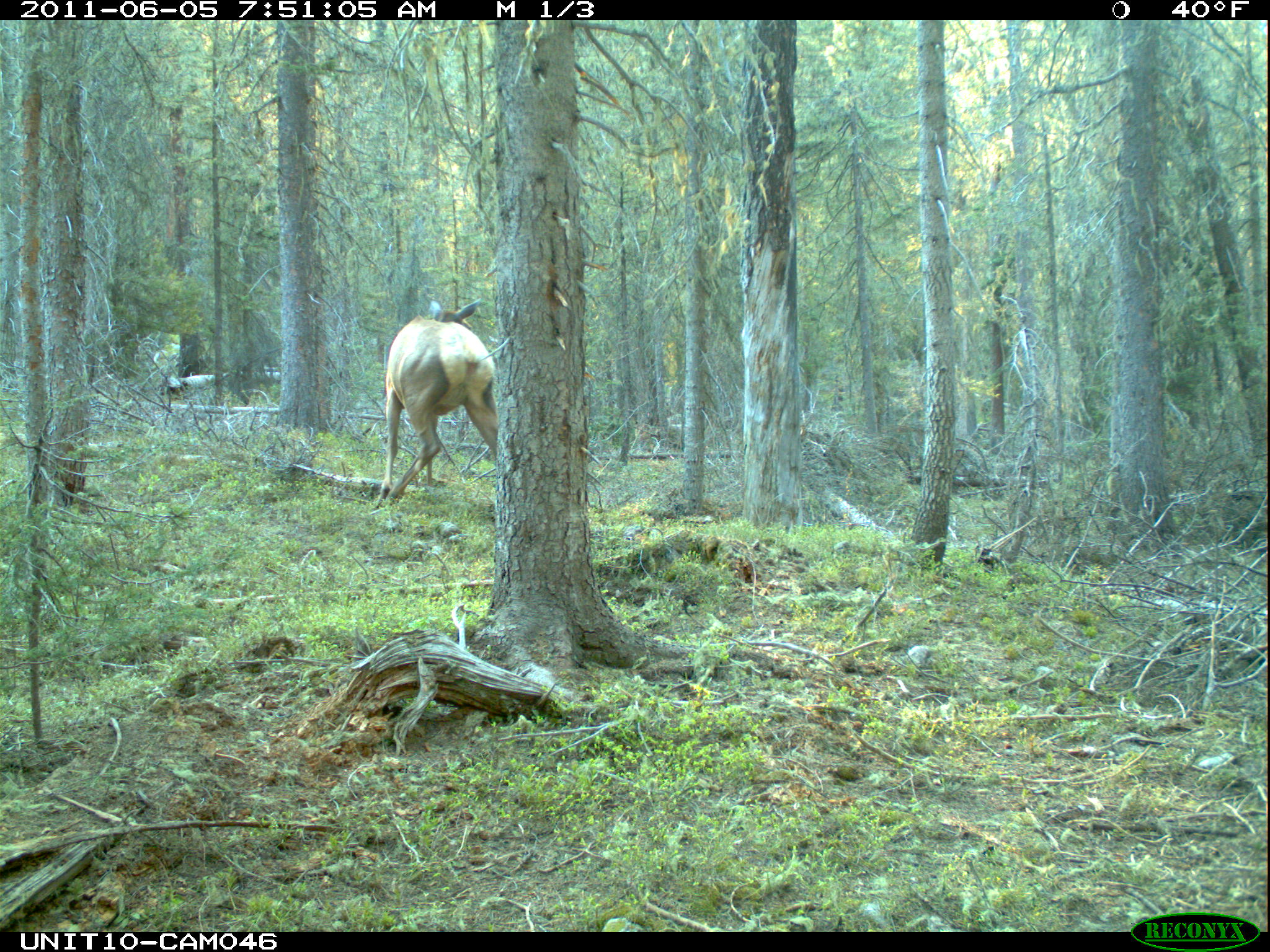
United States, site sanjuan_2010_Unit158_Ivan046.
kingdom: Animalia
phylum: Chordata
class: Mammalia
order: Artiodactyla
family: Cervidae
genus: Cervus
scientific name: Cervus elaphus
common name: red deer